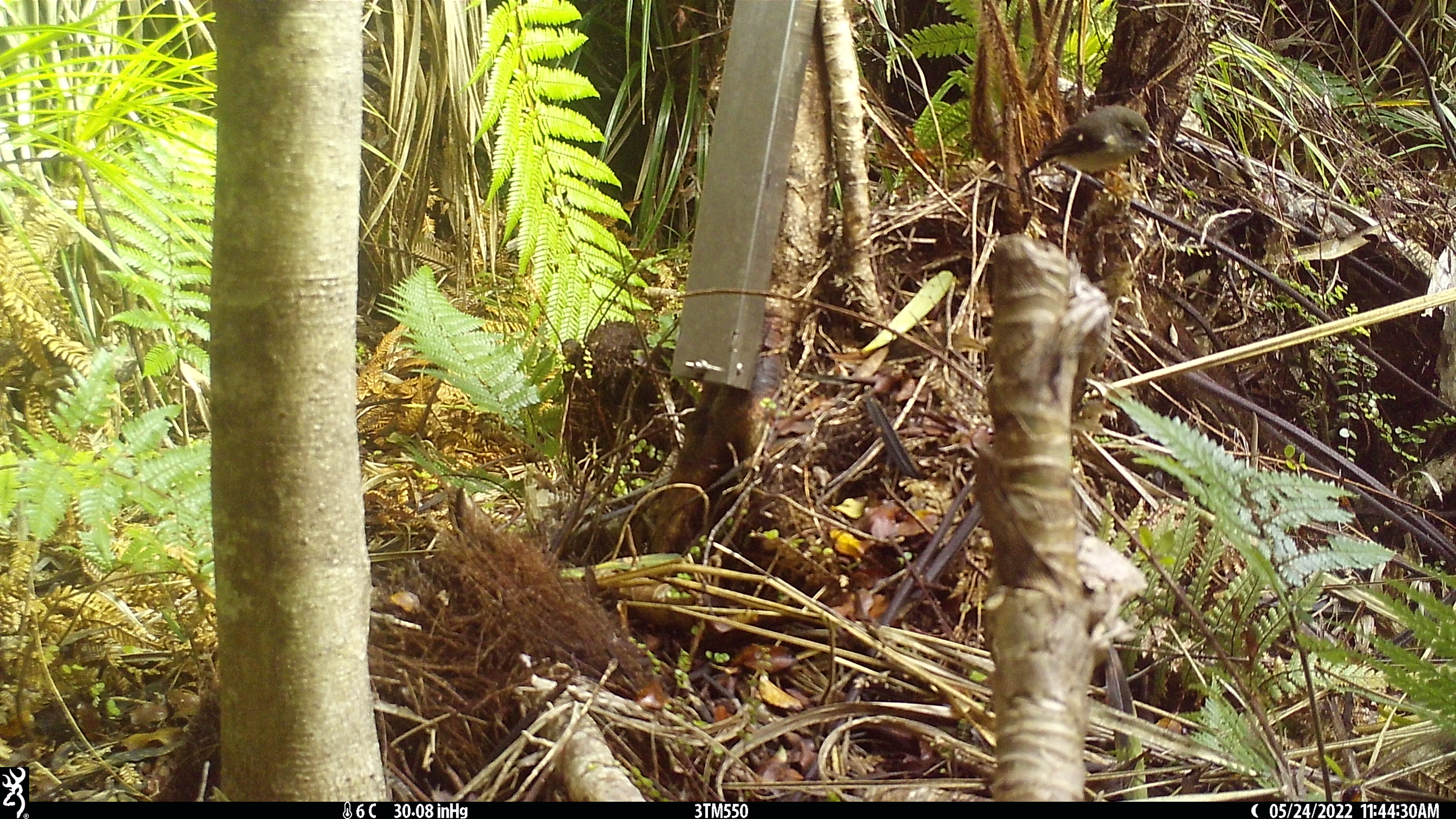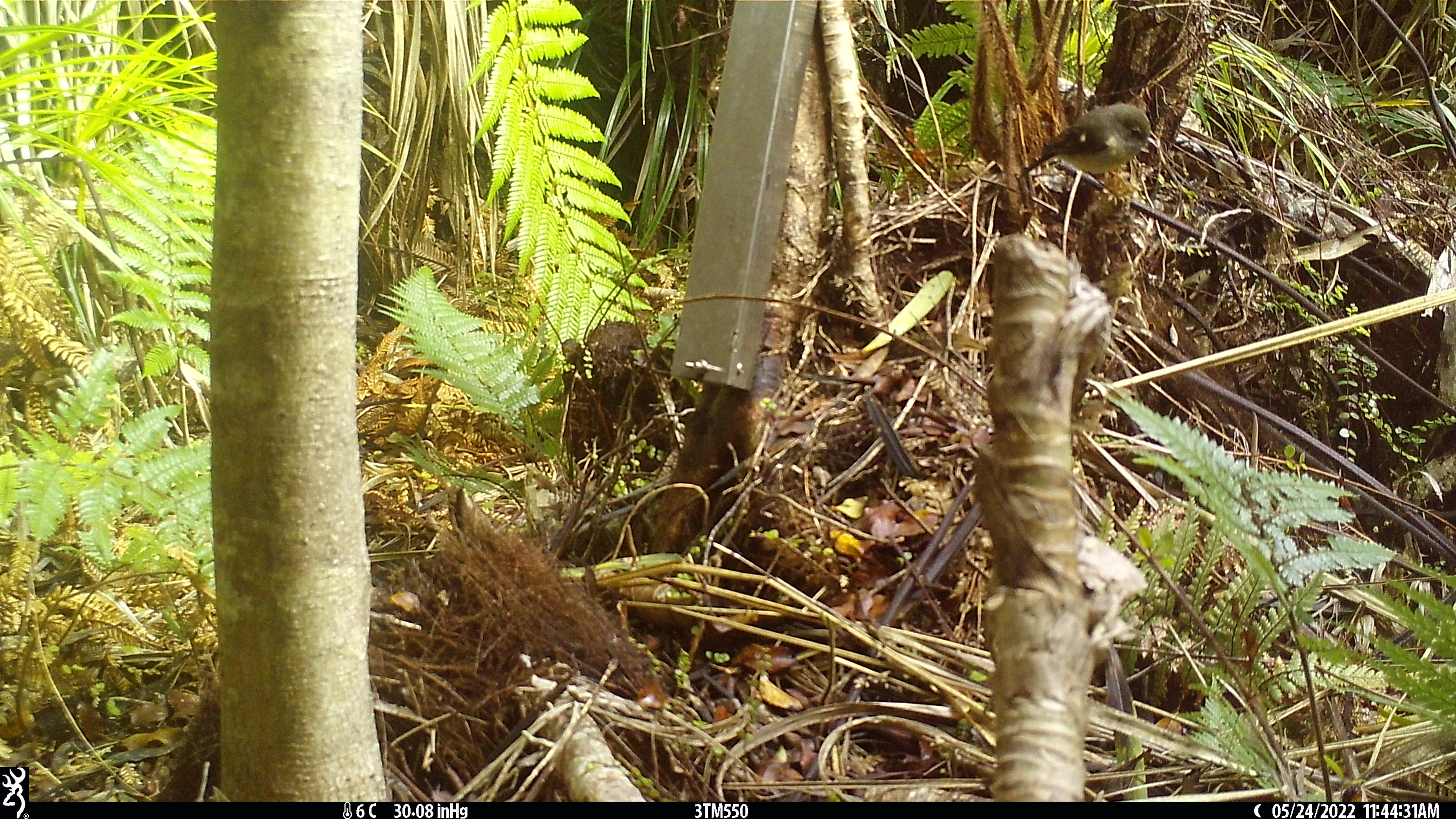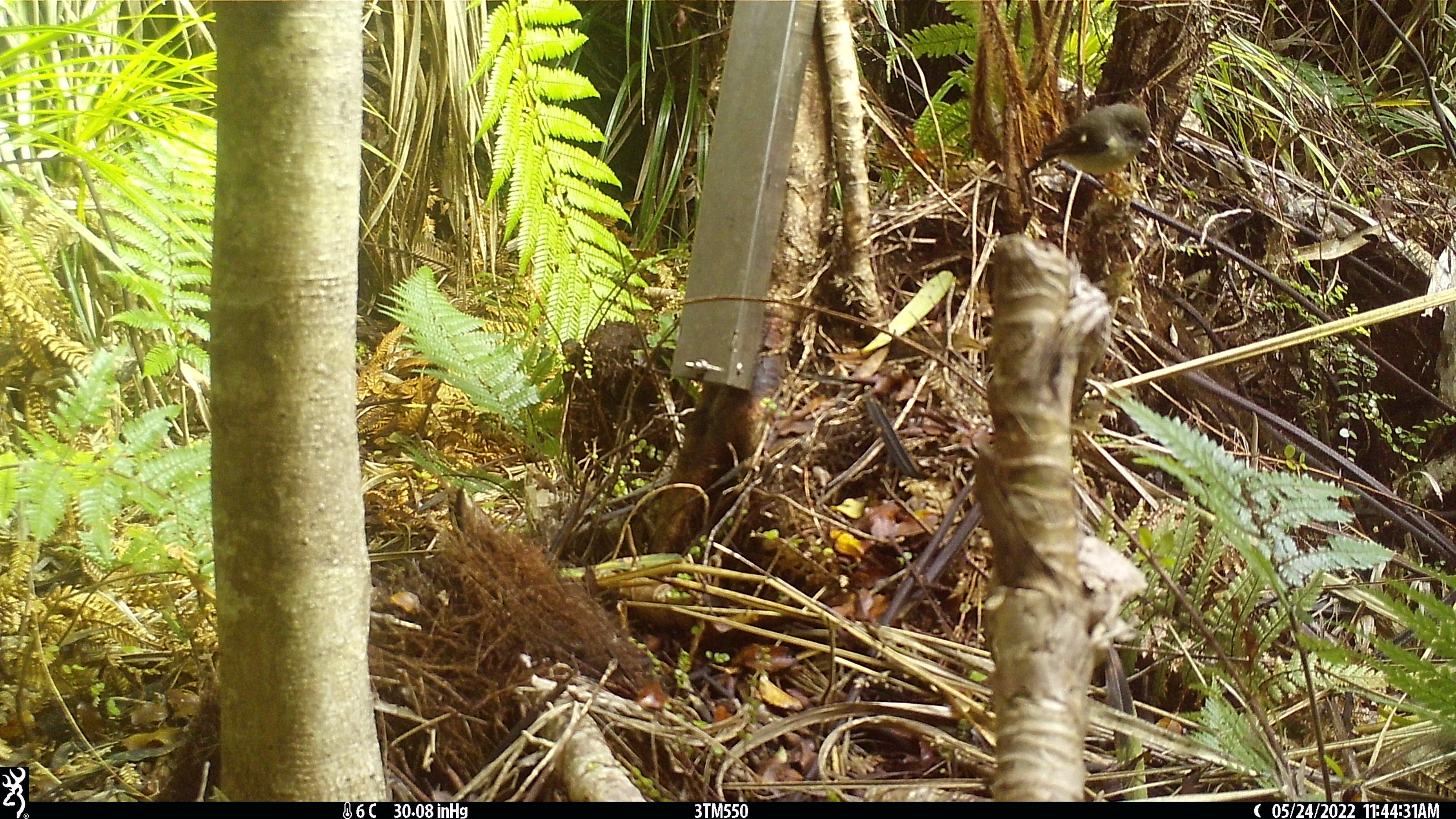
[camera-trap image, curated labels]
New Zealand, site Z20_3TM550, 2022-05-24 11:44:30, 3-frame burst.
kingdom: Animalia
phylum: Chordata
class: Aves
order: Passeriformes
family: Petroicidae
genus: Petroica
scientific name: Petroica macrocephala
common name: tomtit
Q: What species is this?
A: Tomtit (Petroica macrocephala).